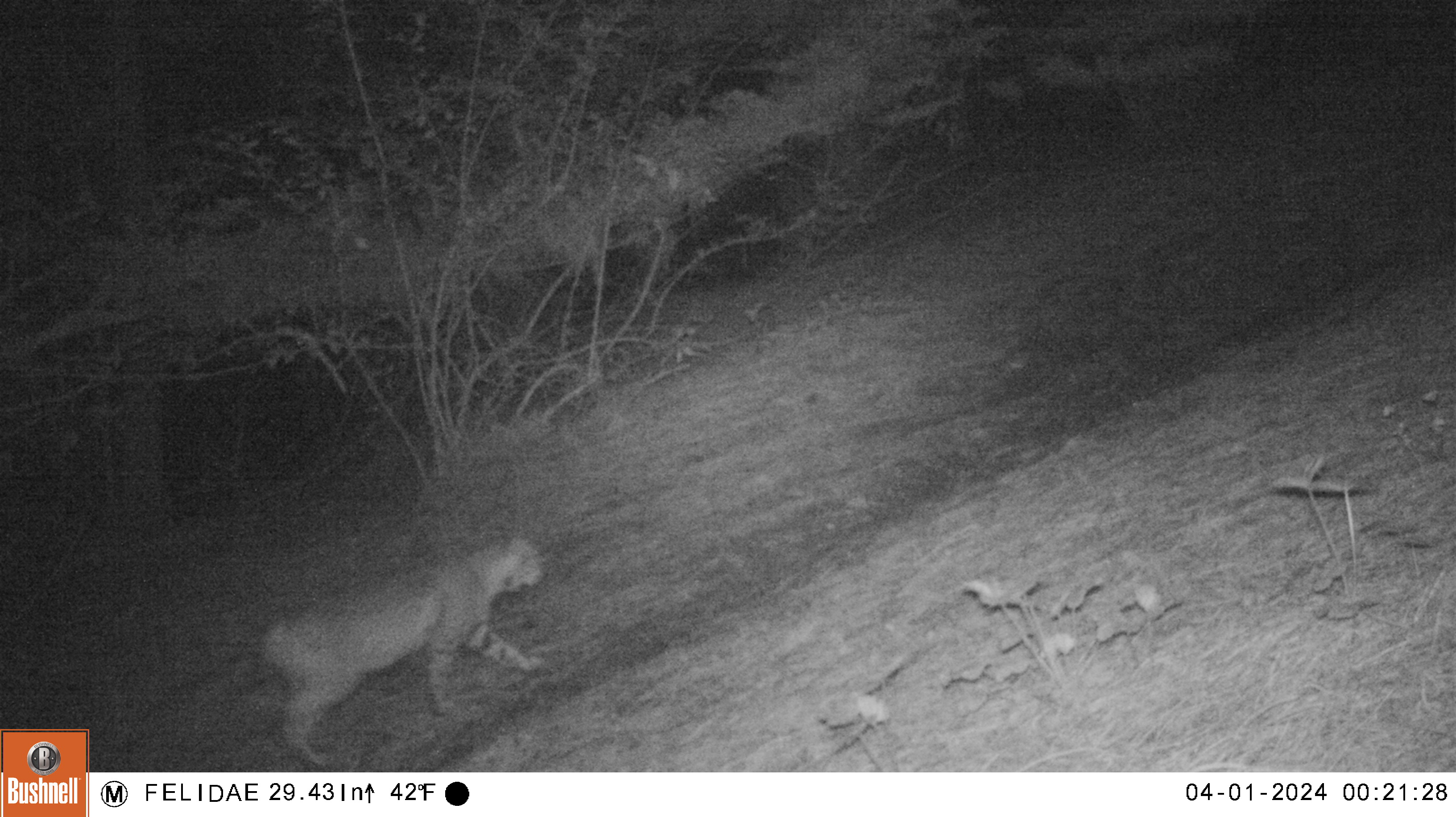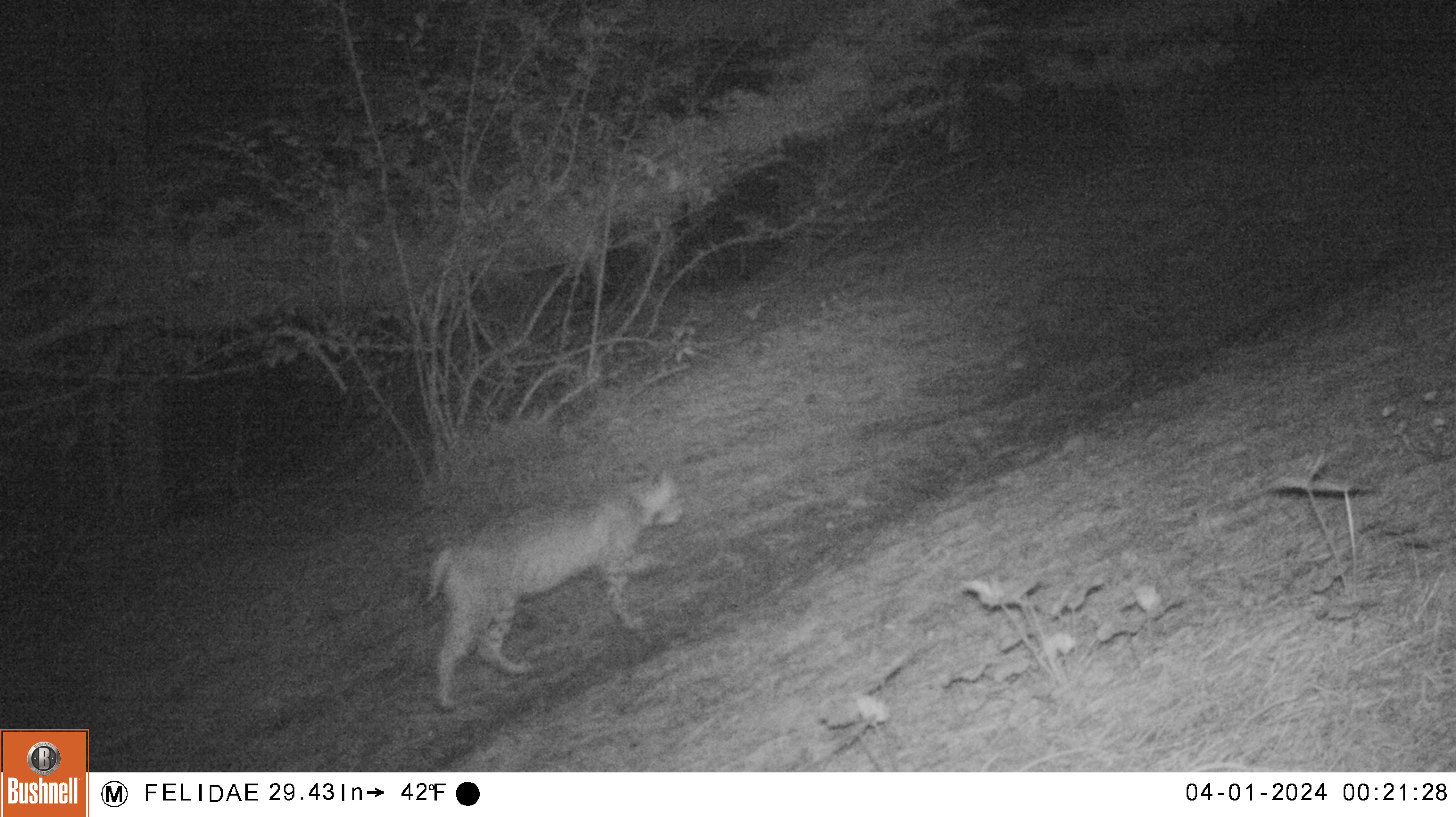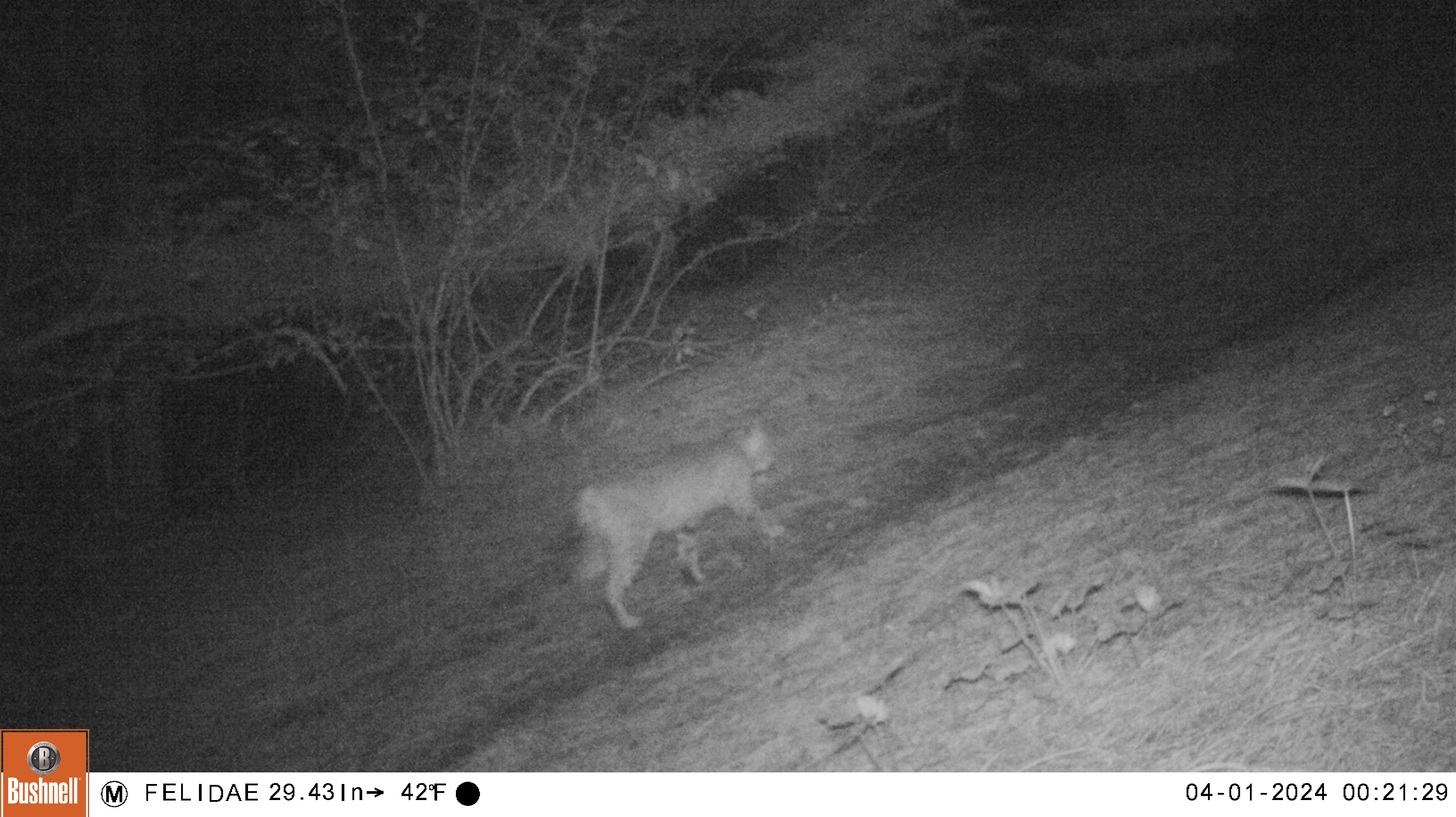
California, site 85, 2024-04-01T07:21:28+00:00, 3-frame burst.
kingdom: Animalia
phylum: Chordata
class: Mammalia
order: Carnivora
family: Felidae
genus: Lynx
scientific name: Lynx rufus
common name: bobcat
Bobcat (Lynx rufus).